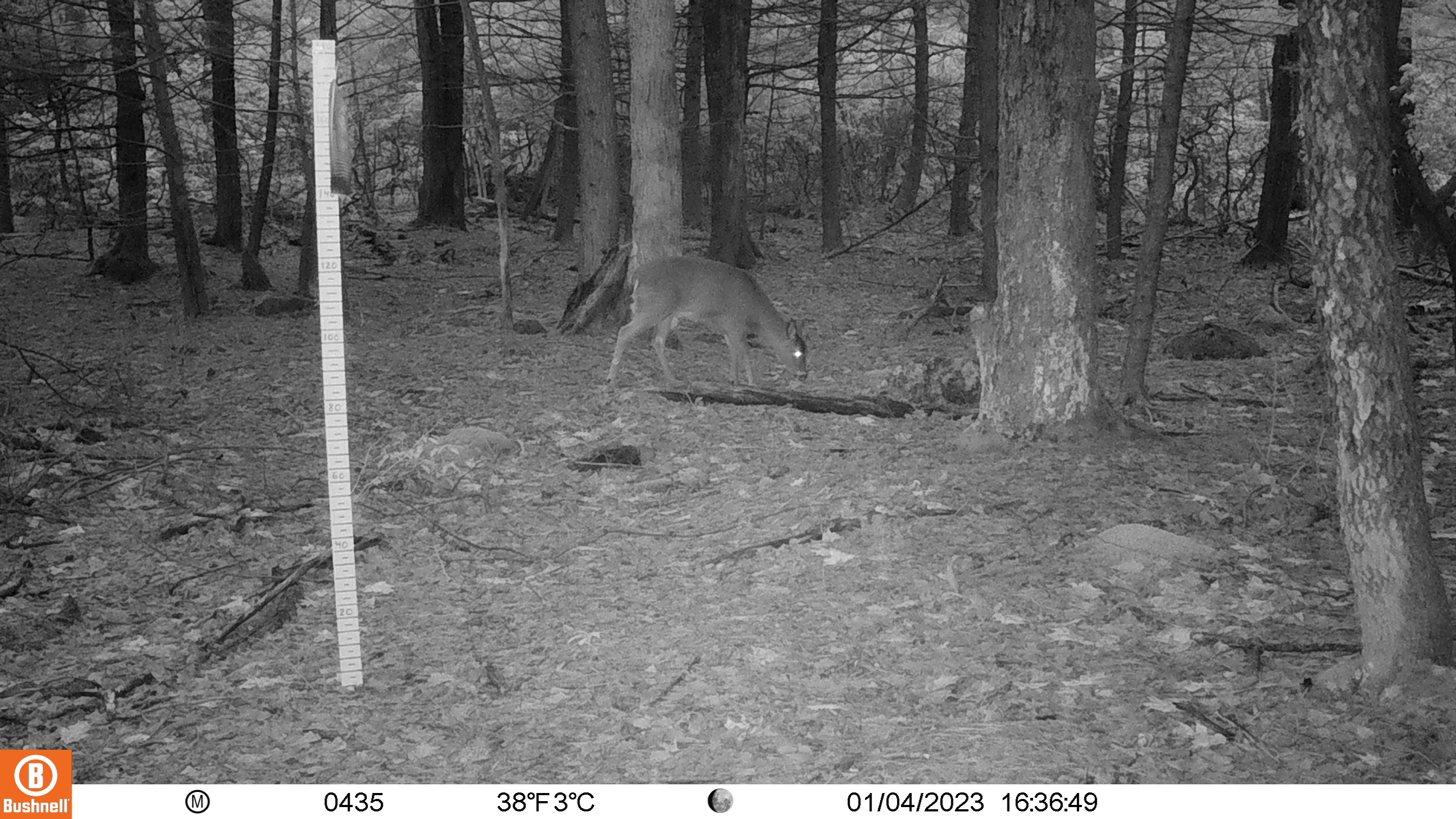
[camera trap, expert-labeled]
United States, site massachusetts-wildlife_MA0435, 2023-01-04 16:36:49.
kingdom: Animalia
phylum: Chordata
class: Mammalia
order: Artiodactyla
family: Cervidae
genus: Odocoileus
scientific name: Odocoileus virginianus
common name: white-tailed deer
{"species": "white-tailed deer (Odocoileus virginianus)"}